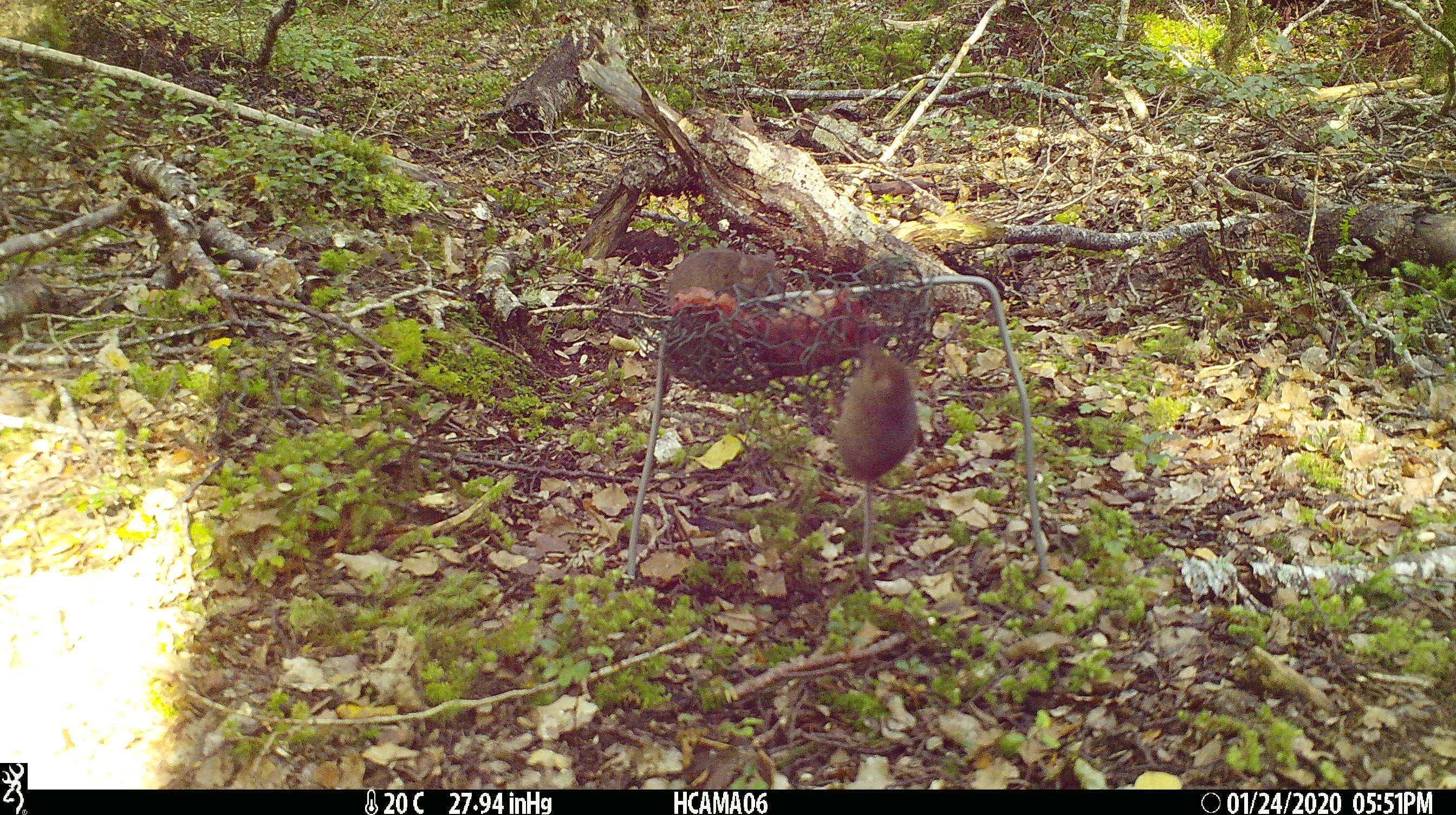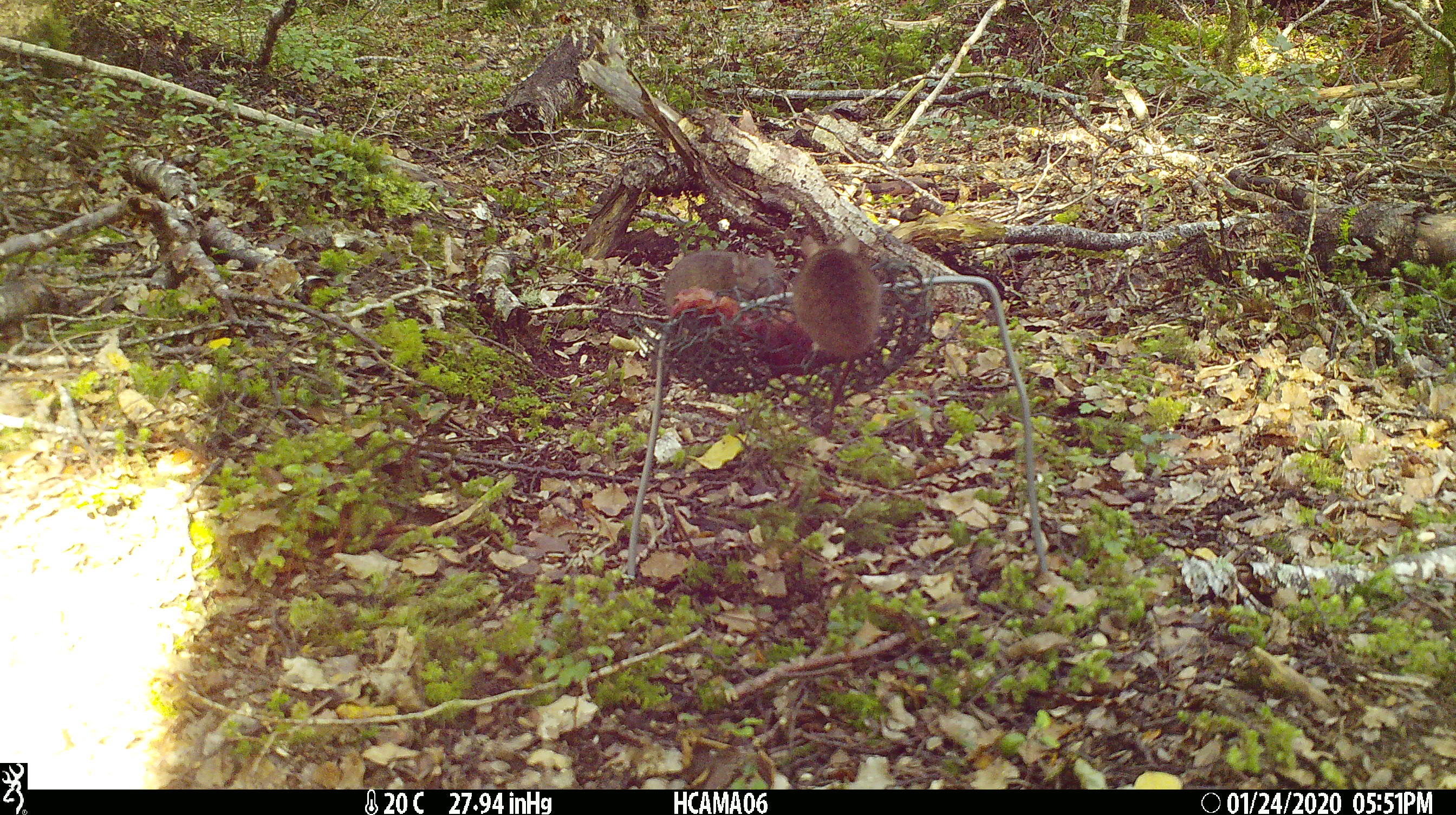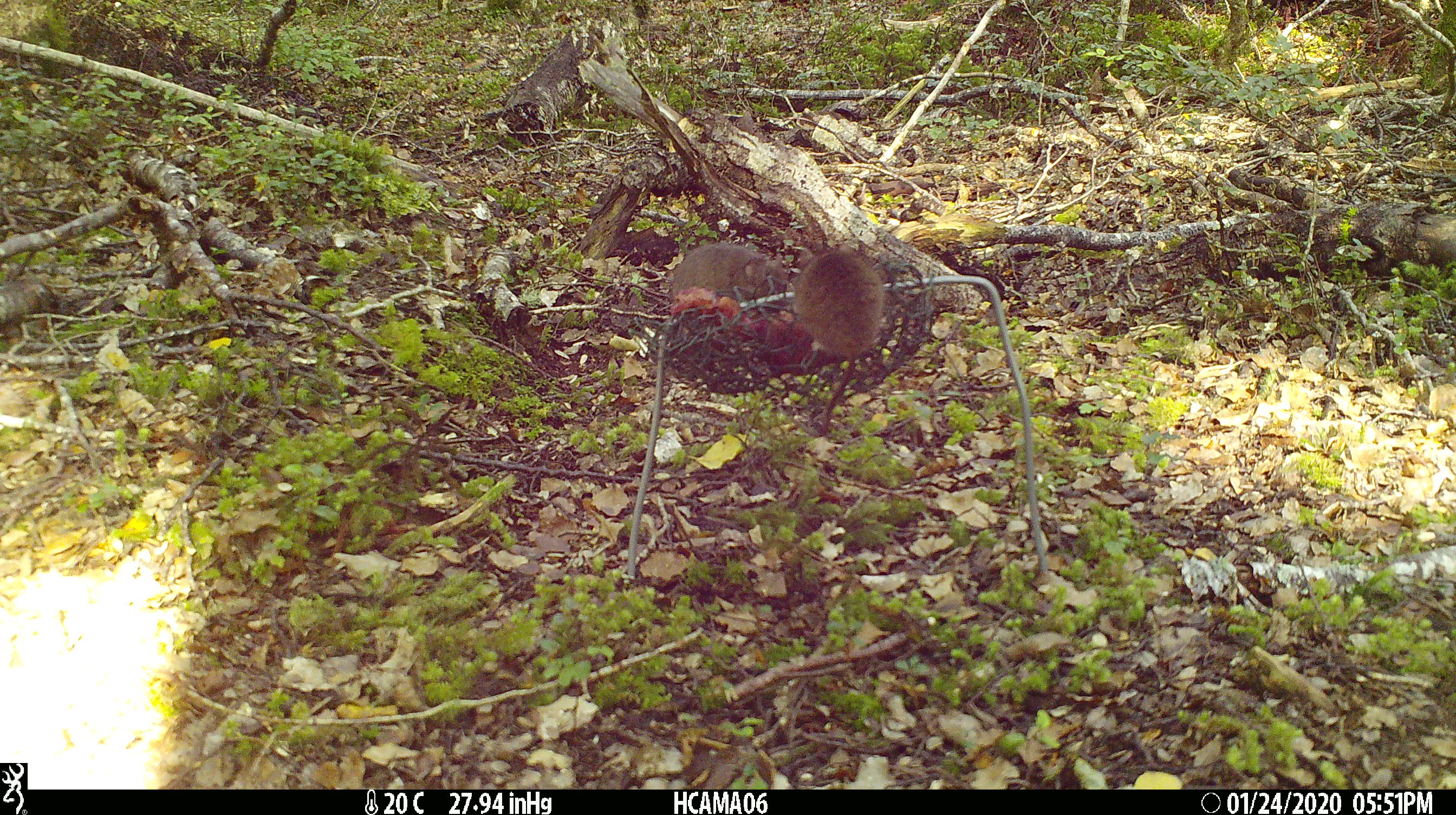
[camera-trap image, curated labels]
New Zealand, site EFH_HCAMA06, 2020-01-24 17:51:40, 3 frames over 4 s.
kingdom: Animalia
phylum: Chordata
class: Mammalia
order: Rodentia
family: Muridae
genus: Mus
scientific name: Mus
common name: mouse